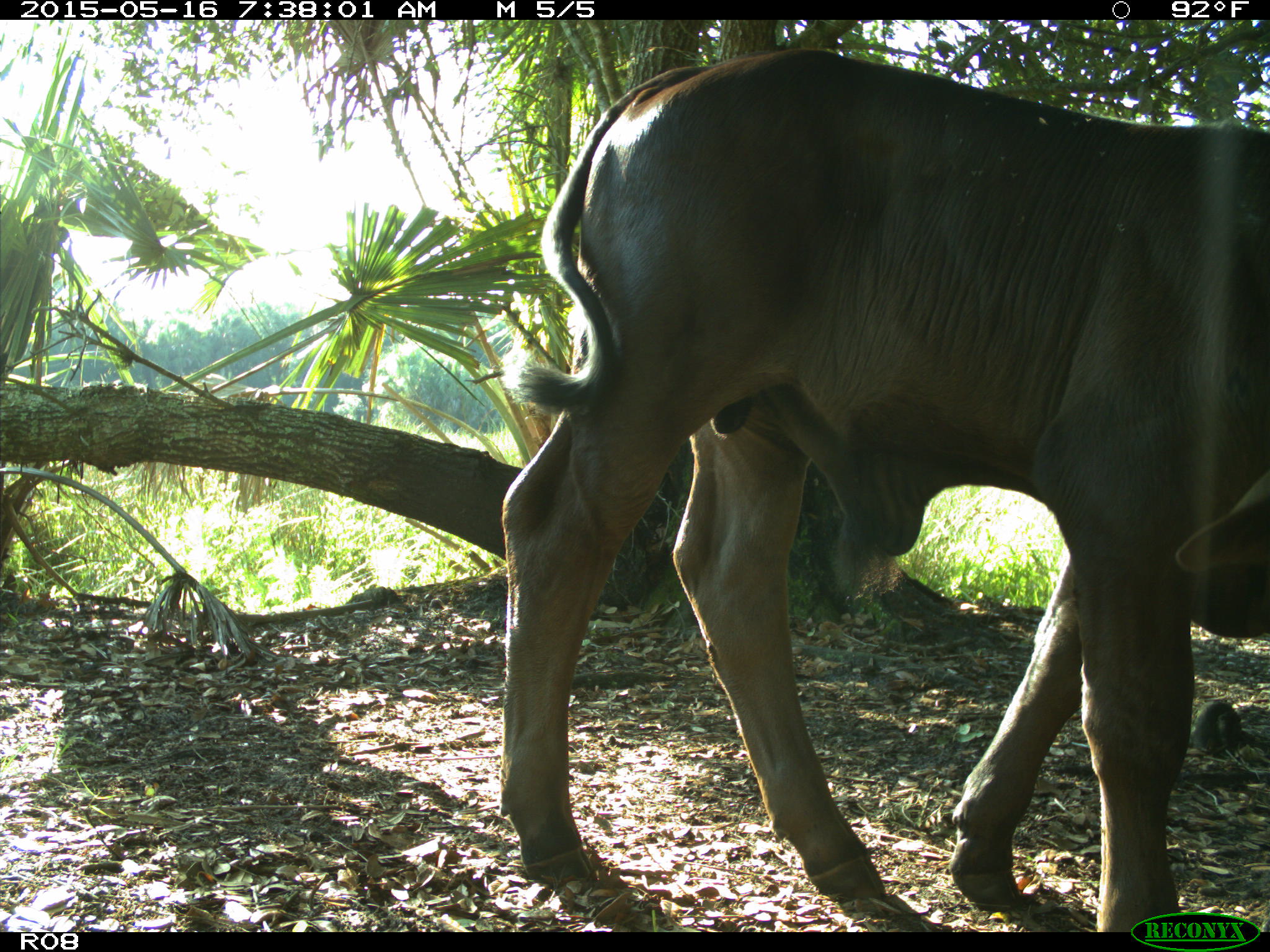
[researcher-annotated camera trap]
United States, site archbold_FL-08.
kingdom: Animalia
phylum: Chordata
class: Mammalia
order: Artiodactyla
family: Bovidae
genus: Bos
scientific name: Bos taurus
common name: domestic cow